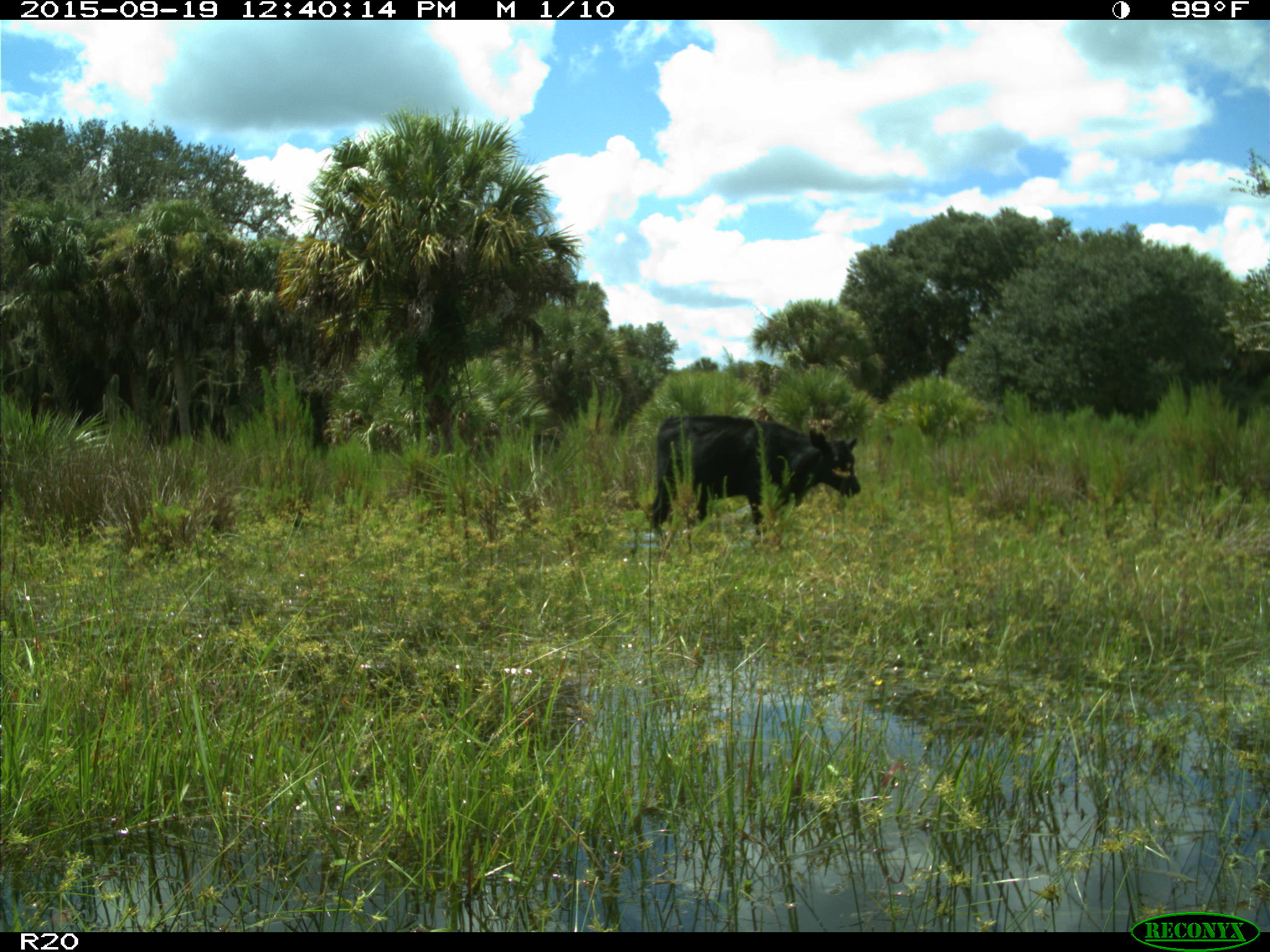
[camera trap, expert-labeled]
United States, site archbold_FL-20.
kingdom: Animalia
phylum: Chordata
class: Mammalia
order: Artiodactyla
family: Bovidae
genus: Bos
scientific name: Bos taurus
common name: domestic cow